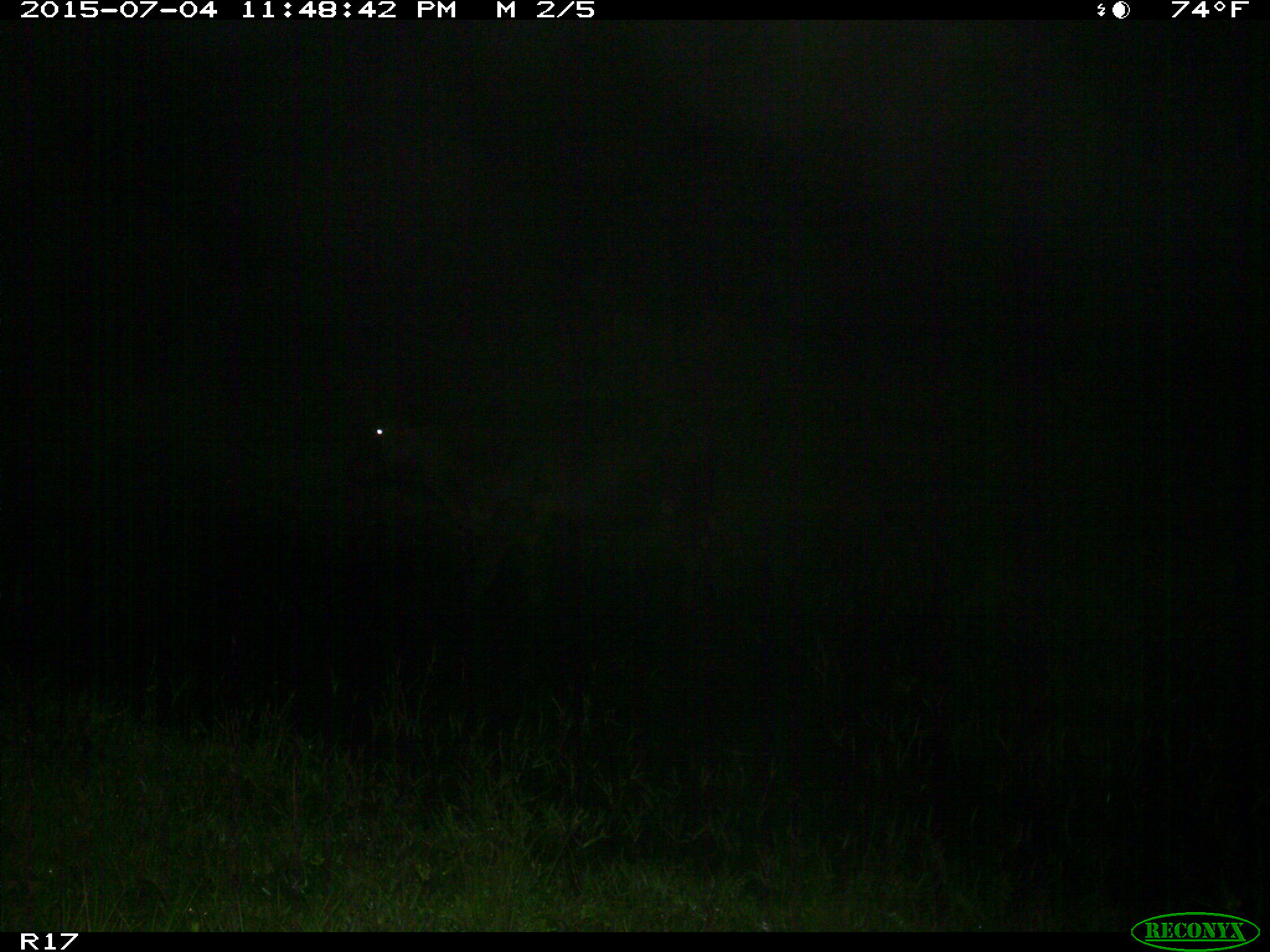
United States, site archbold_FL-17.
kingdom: Animalia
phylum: Chordata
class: Mammalia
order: Artiodactyla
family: Bovidae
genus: Bos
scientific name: Bos taurus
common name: domestic cow